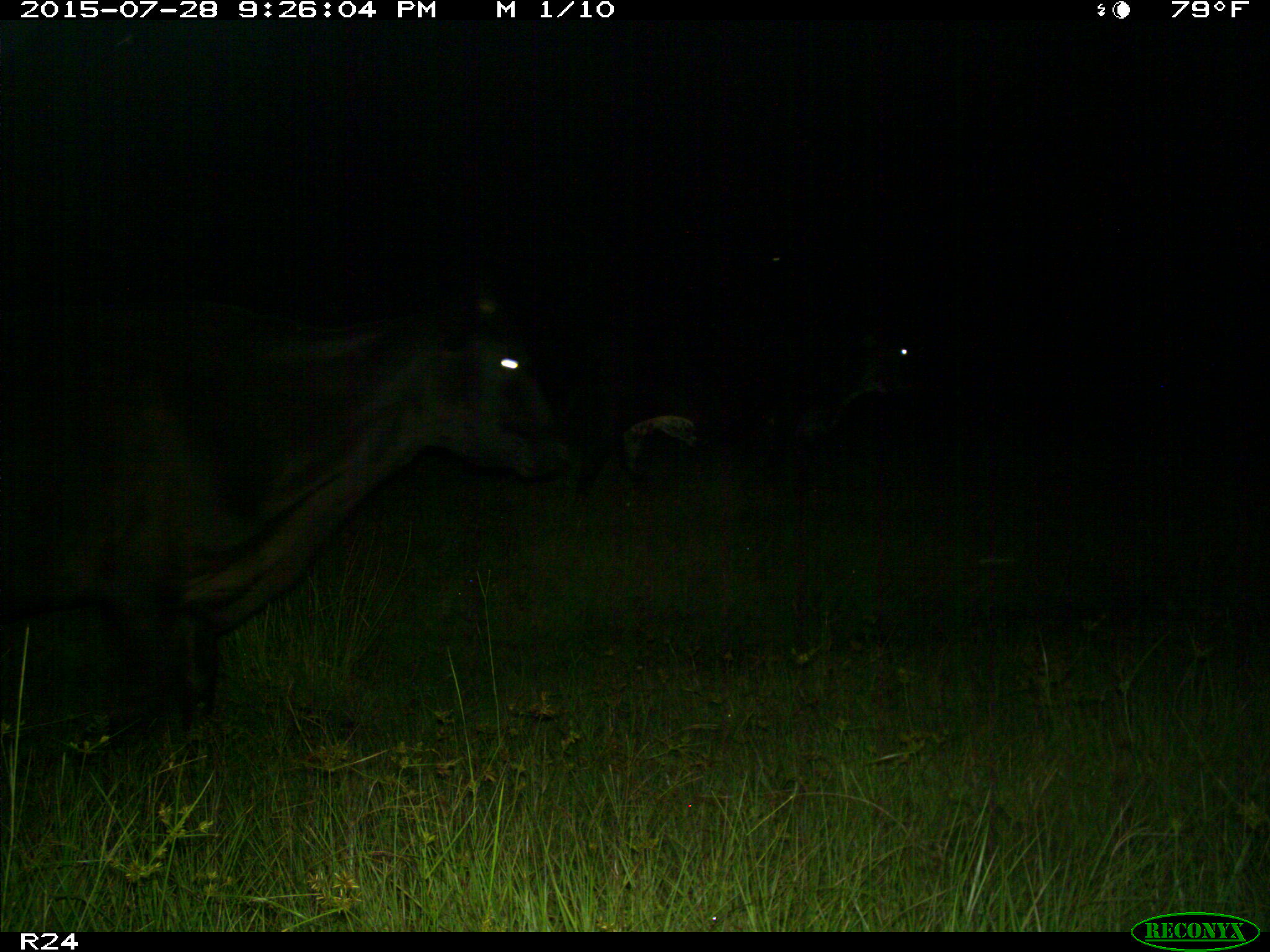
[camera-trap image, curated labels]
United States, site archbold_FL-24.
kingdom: Animalia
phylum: Chordata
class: Mammalia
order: Artiodactyla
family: Bovidae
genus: Bos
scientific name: Bos taurus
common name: domestic cow